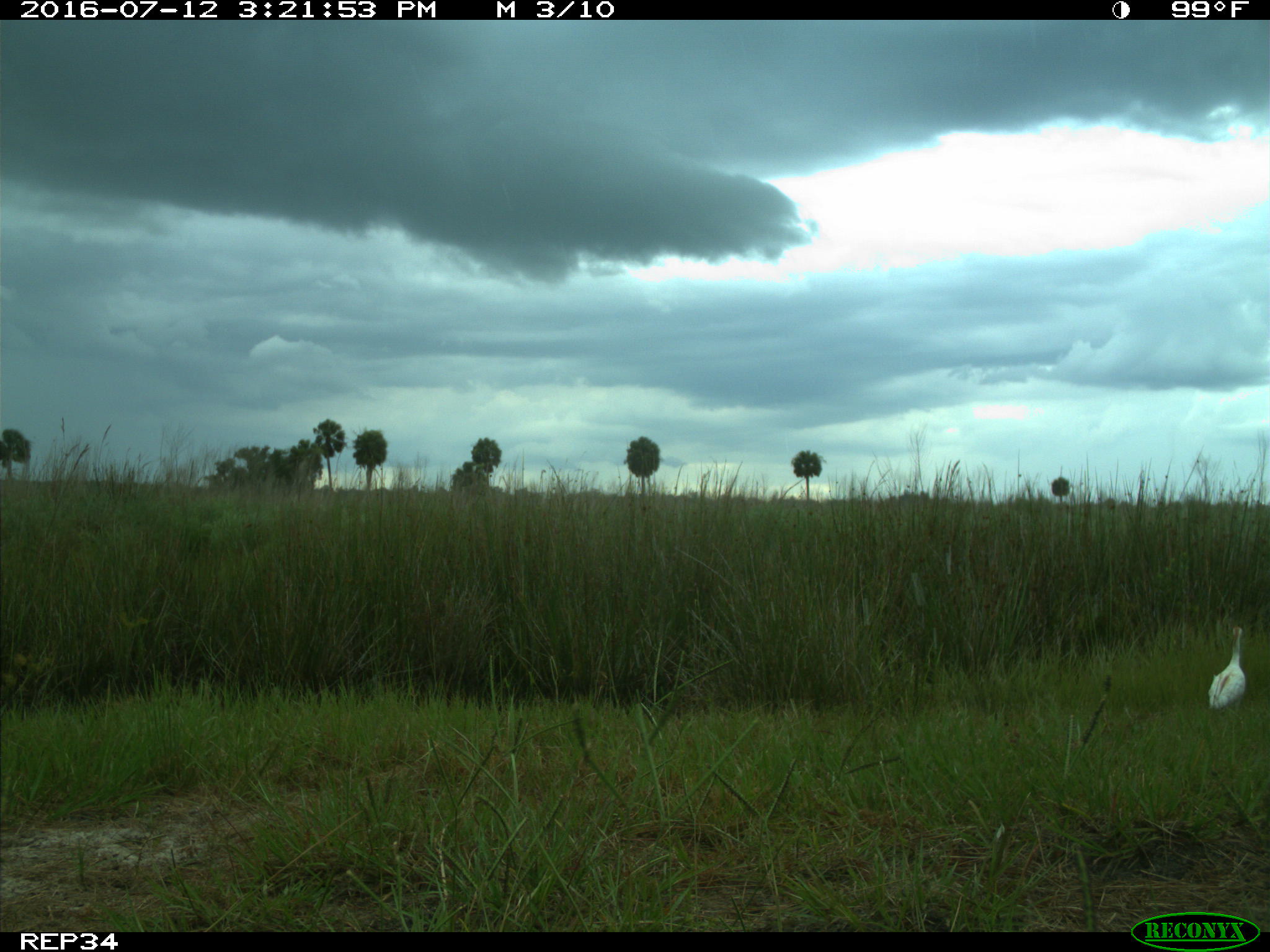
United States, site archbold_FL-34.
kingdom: Animalia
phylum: Chordata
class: Aves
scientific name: Aves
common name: birds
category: unidentified bird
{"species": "unidentified bird (birds) (Aves)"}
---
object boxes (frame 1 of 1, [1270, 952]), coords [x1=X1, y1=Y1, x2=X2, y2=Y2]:
animal: [x1=1207, y1=625, x2=1247, y2=715]